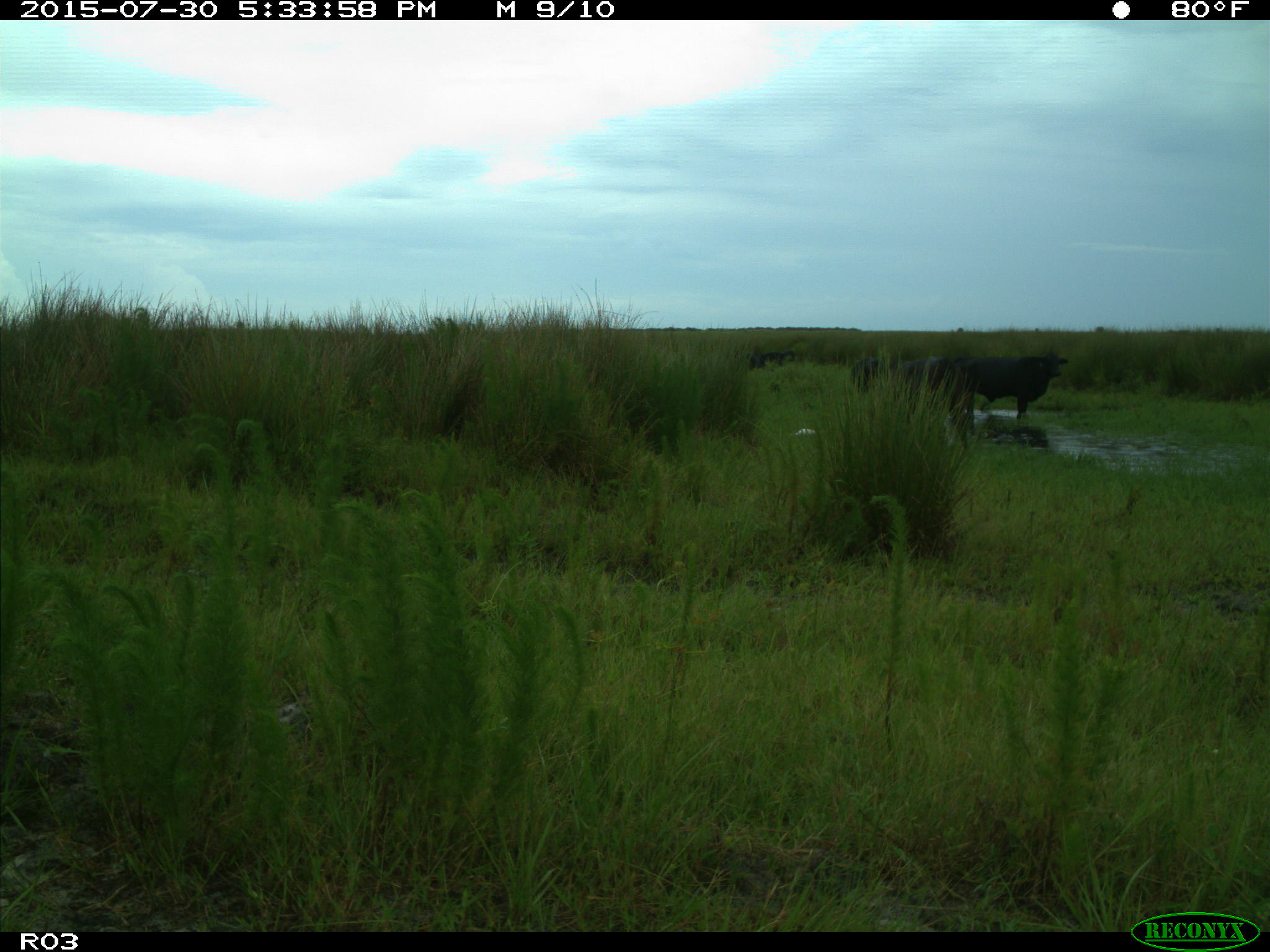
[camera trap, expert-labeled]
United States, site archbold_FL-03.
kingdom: Animalia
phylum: Chordata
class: Mammalia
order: Artiodactyla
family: Bovidae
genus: Bos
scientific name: Bos taurus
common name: domestic cow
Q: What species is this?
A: Bos taurus (domestic cow).